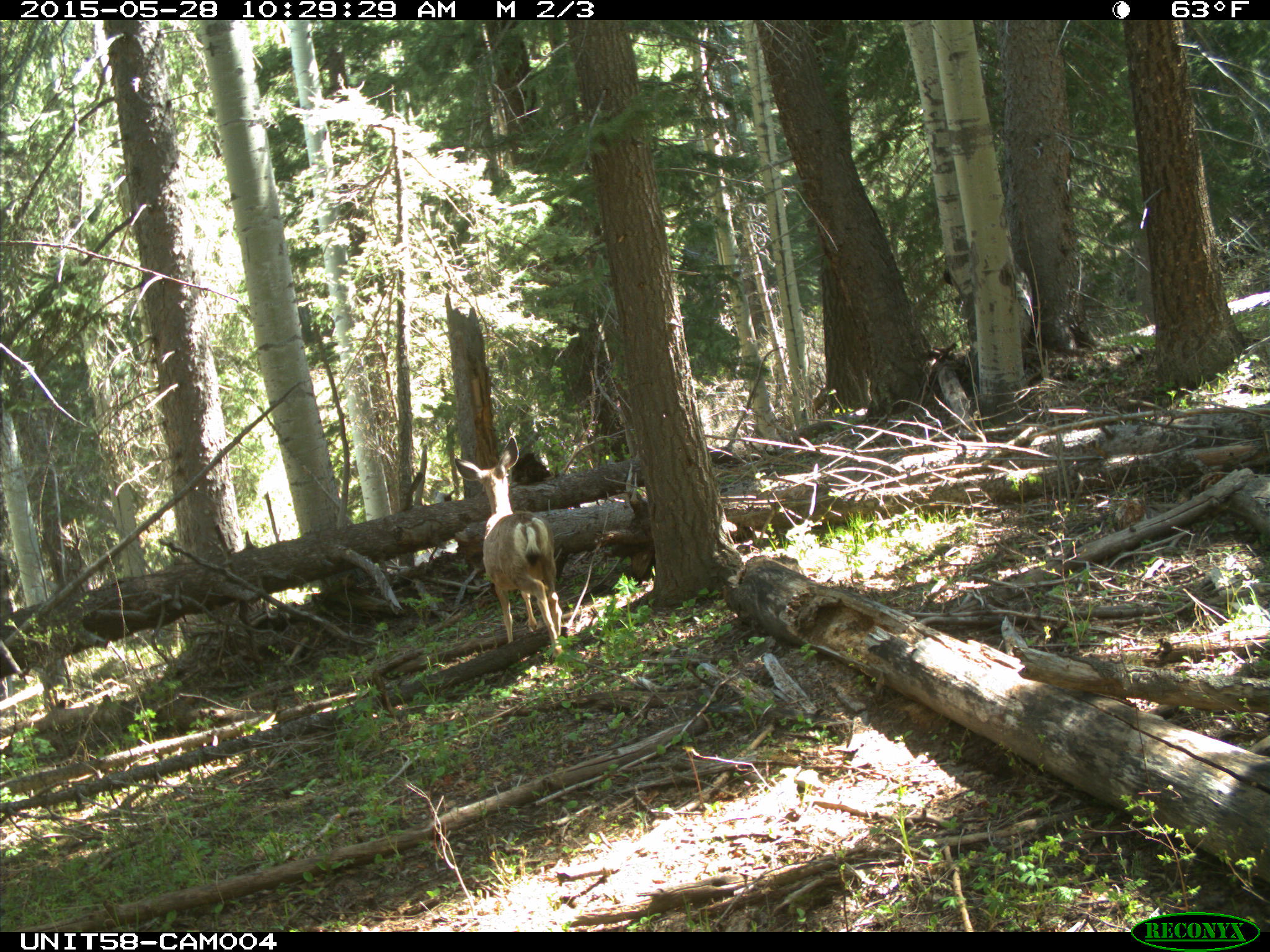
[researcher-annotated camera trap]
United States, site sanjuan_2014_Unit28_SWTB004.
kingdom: Animalia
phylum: Chordata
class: Mammalia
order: Artiodactyla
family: Cervidae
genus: Odocoileus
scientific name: Odocoileus hemionus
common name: mule deer